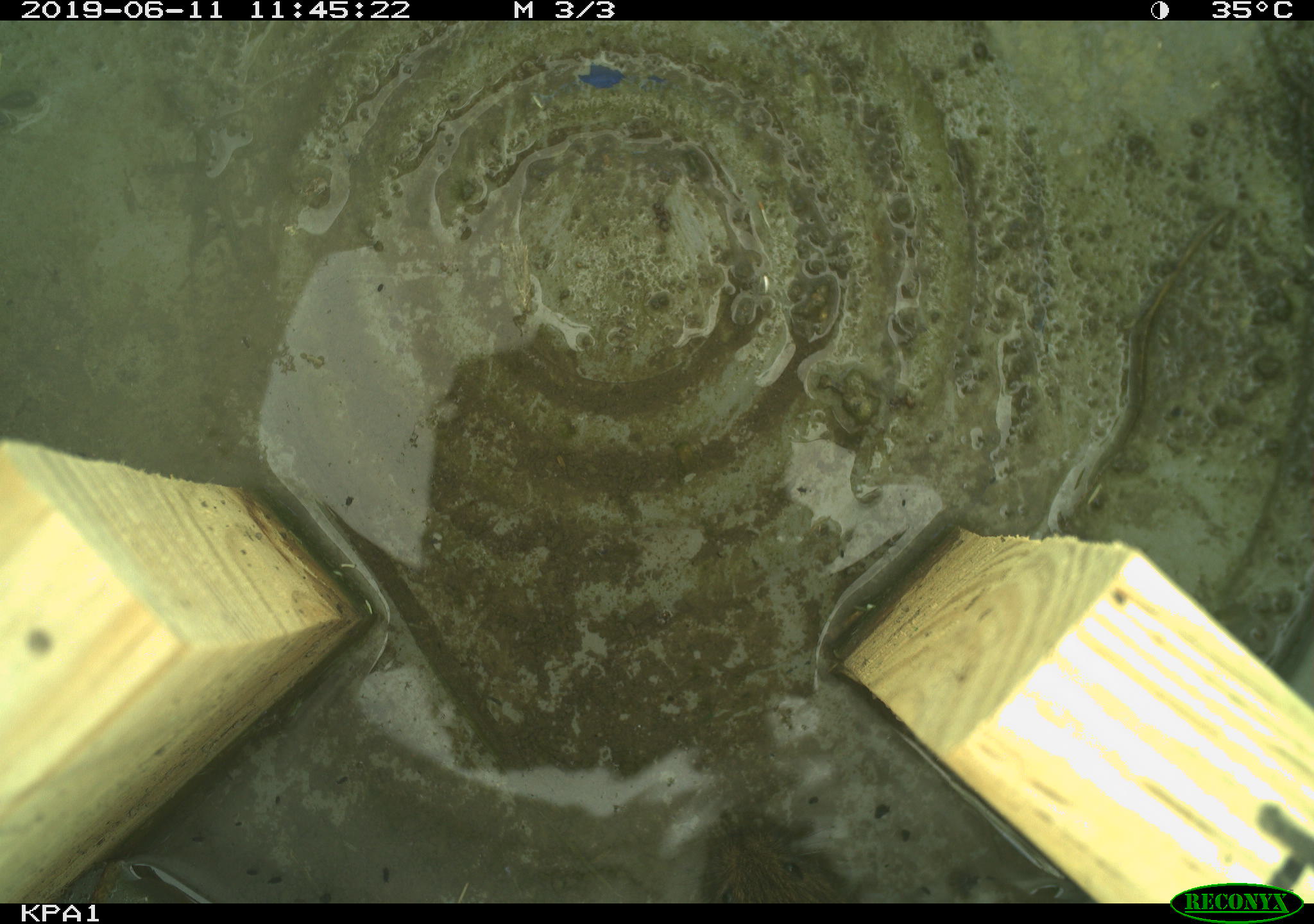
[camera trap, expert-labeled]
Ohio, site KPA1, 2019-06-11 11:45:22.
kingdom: Animalia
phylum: Chordata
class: Reptilia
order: Squamata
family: Colubridae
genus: Thamnophis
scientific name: Thamnophis sirtalis sirtalis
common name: eastern gartersnake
Eastern gartersnake (Thamnophis sirtalis sirtalis).